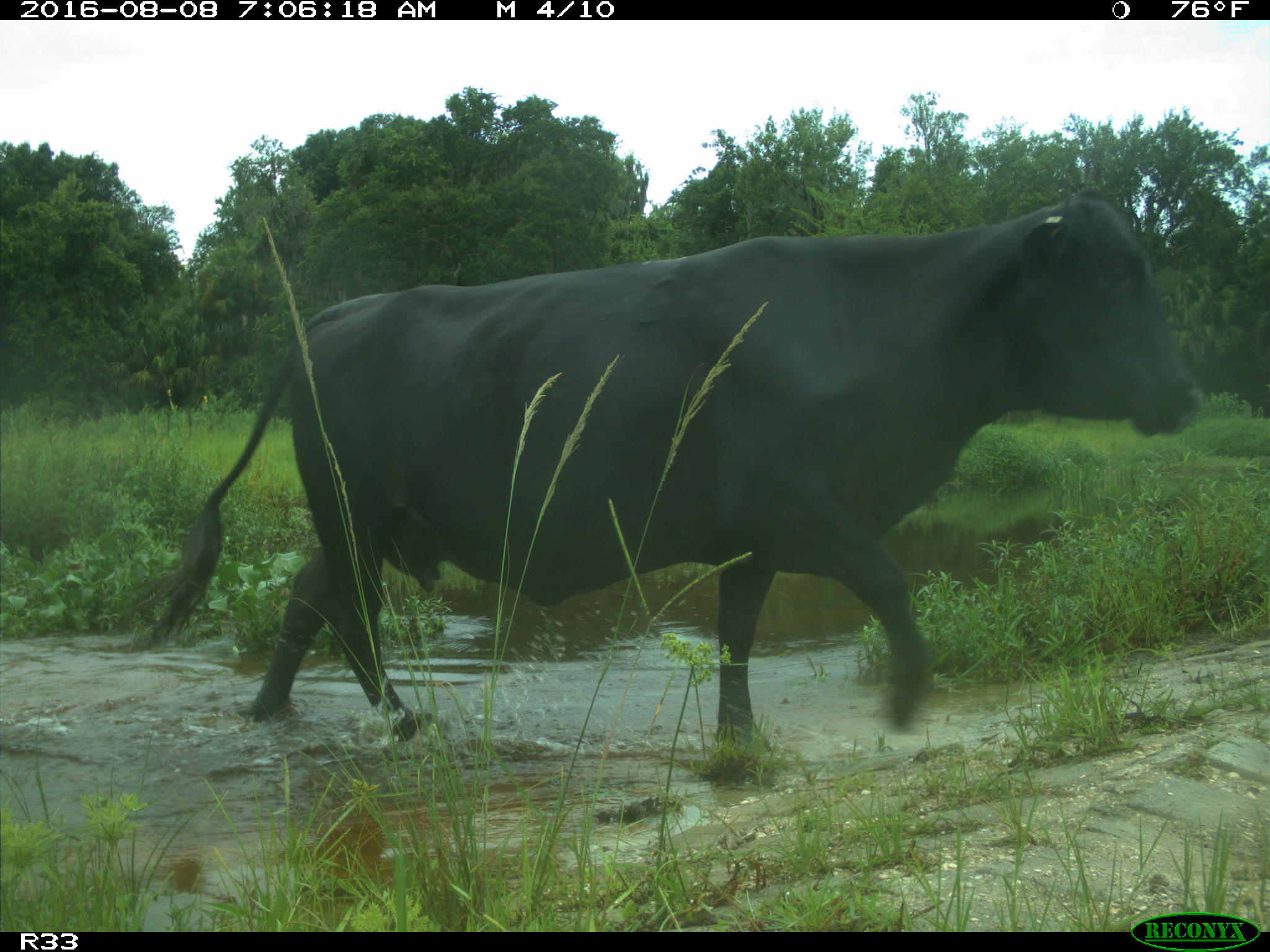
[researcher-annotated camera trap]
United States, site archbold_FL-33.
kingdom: Animalia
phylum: Chordata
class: Mammalia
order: Artiodactyla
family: Bovidae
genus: Bos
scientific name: Bos taurus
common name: domestic cow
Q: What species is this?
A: Bos taurus (domestic cow).